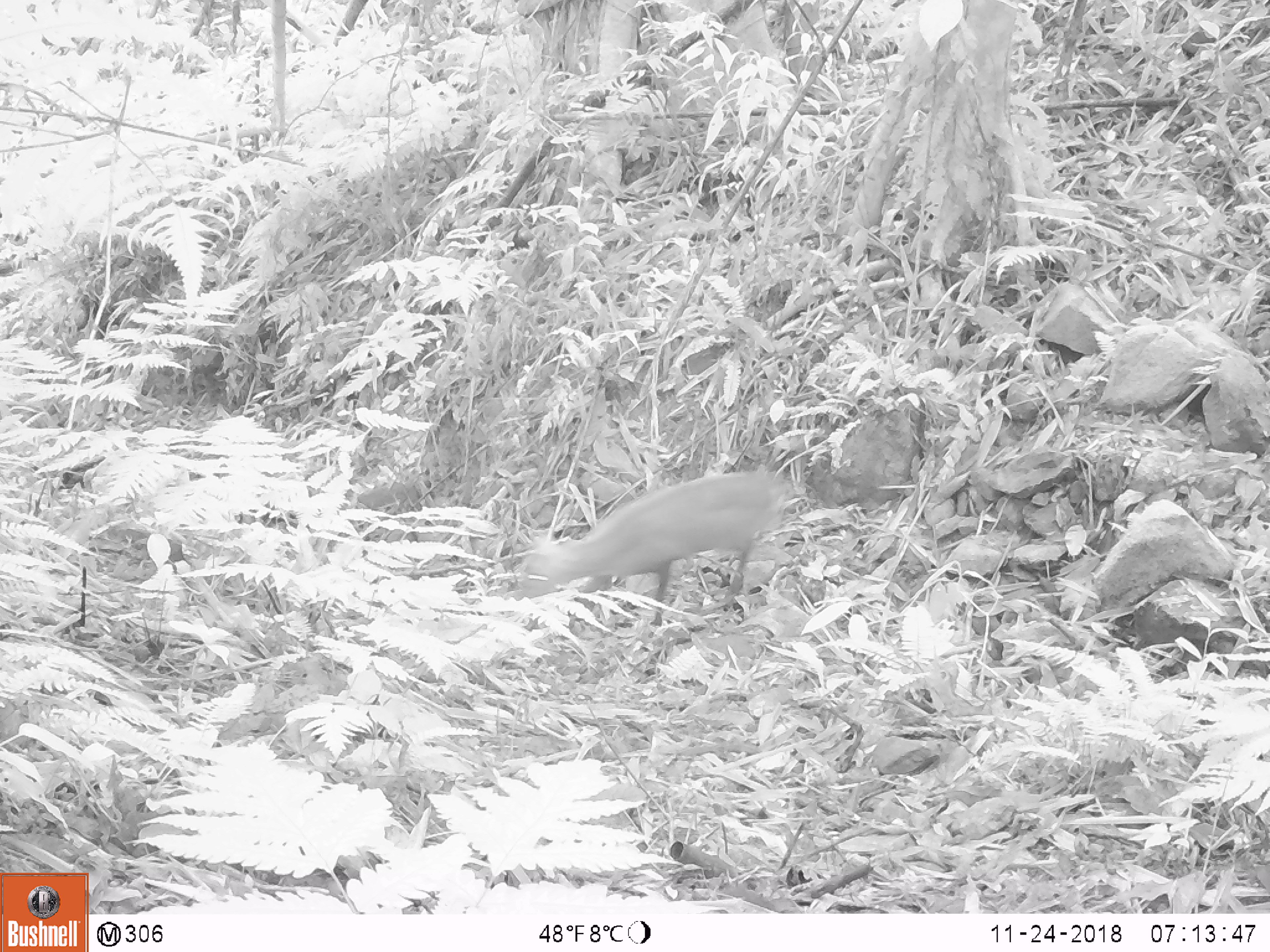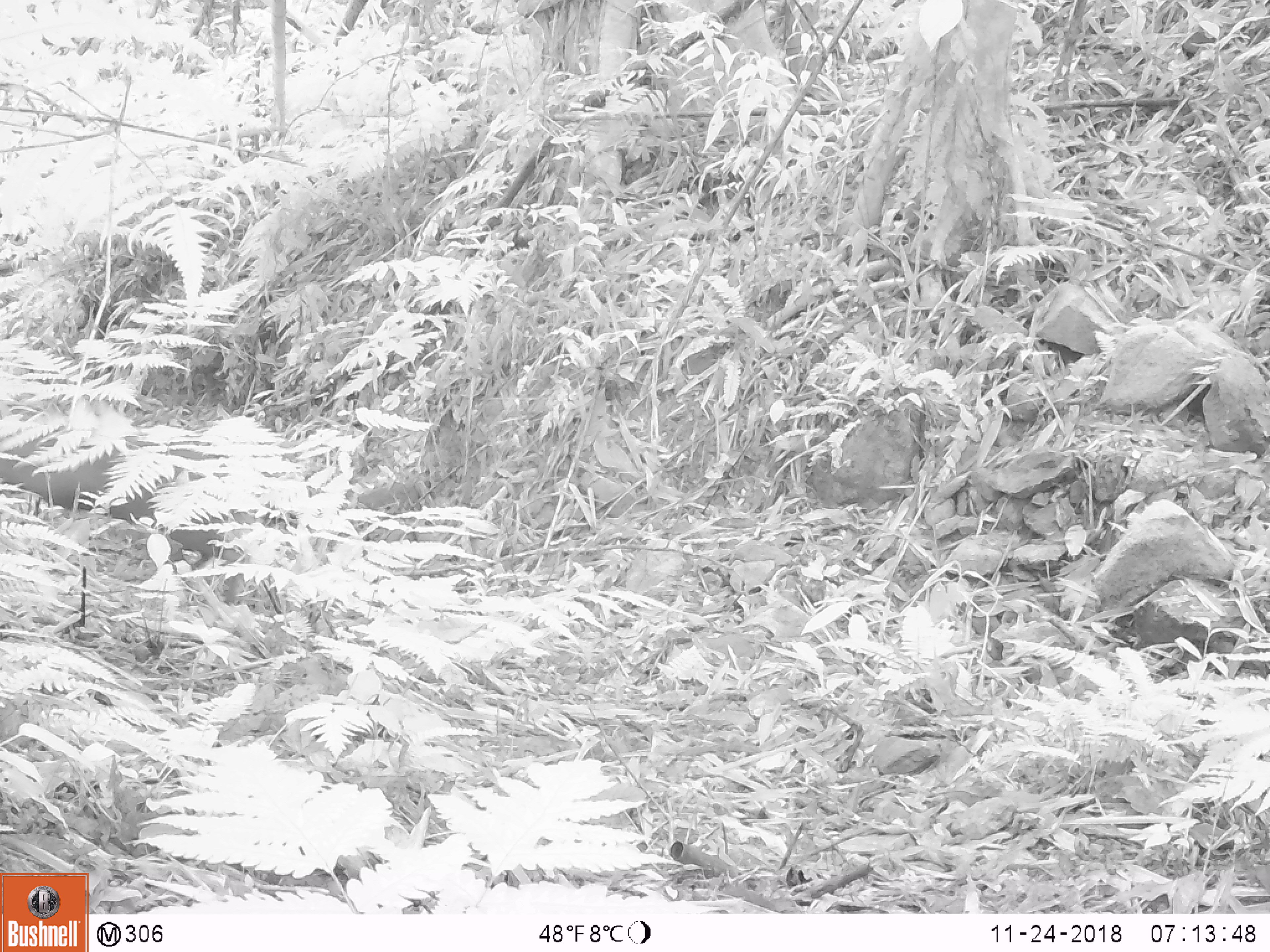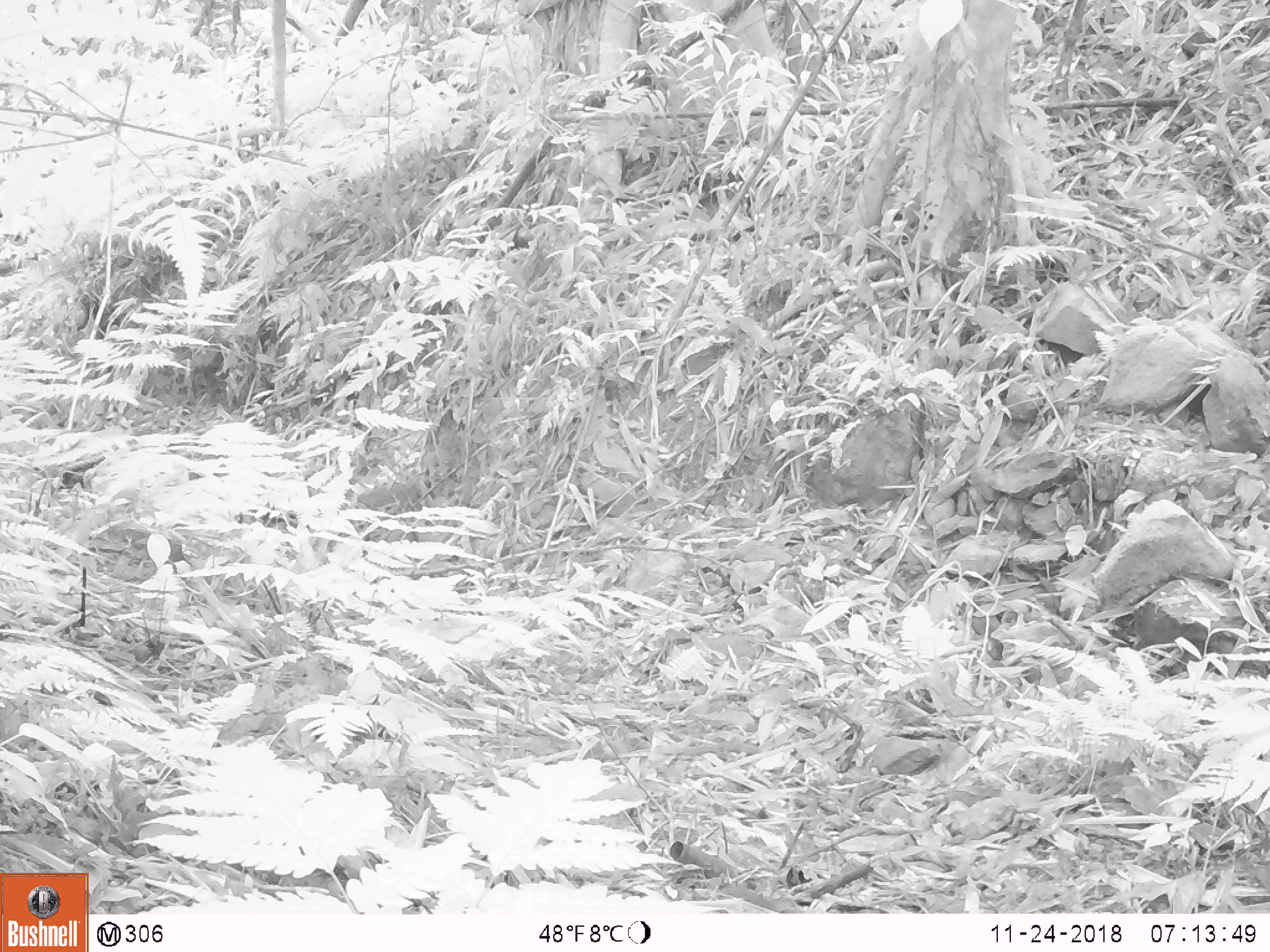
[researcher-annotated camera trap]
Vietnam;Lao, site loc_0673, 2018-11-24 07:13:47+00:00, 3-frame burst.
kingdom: Animalia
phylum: Chordata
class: Mammalia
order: Artiodactyla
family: Cervidae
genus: Muntiacus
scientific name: Muntiacus rooseveltorum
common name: roosevelt's muntjac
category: roosevelts muntjac group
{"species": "roosevelts muntjac group (roosevelt's muntjac) (Muntiacus rooseveltorum)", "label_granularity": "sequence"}